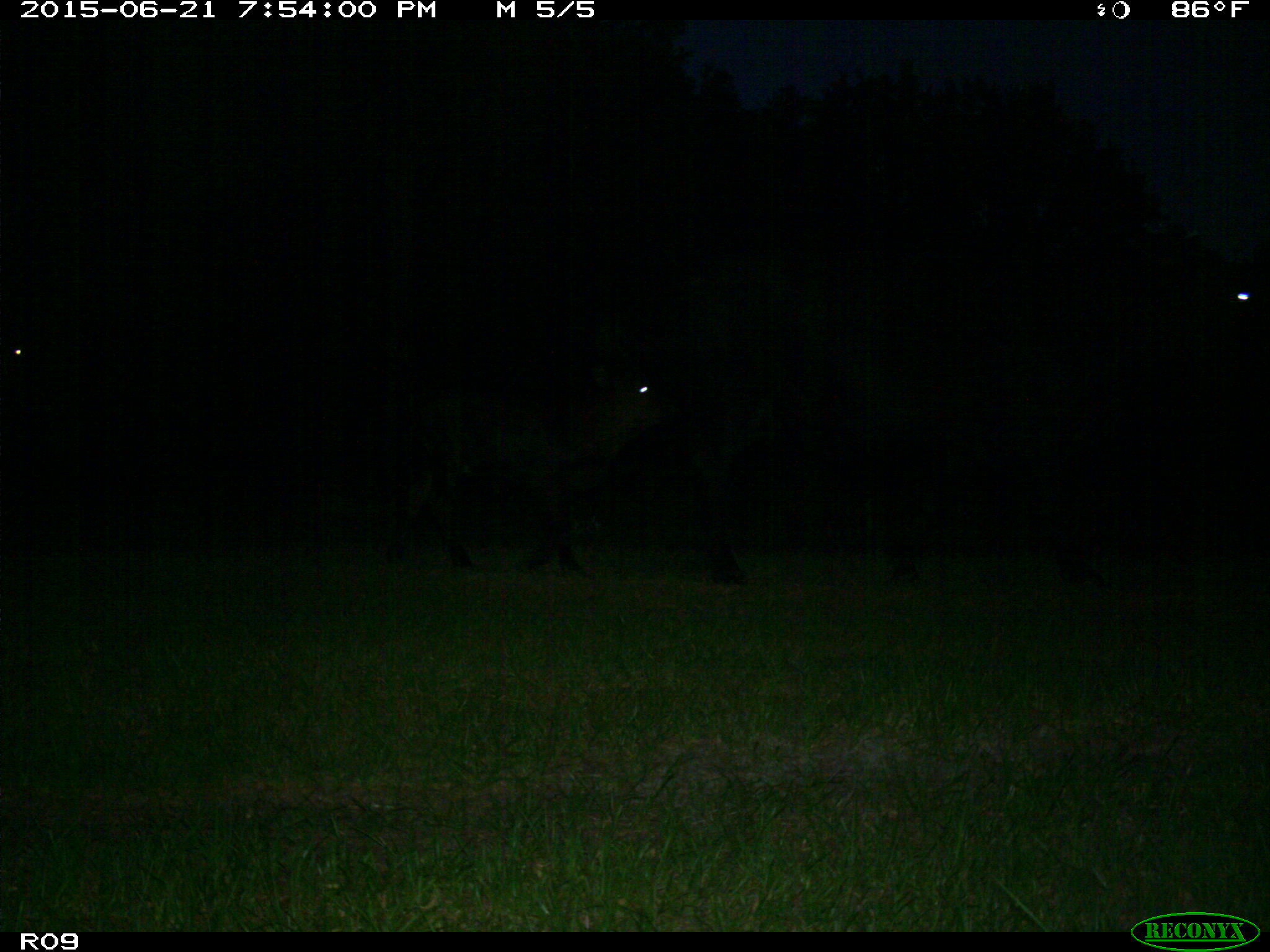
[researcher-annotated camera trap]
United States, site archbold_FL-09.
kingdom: Animalia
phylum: Chordata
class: Mammalia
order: Artiodactyla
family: Bovidae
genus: Bos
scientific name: Bos taurus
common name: domestic cow